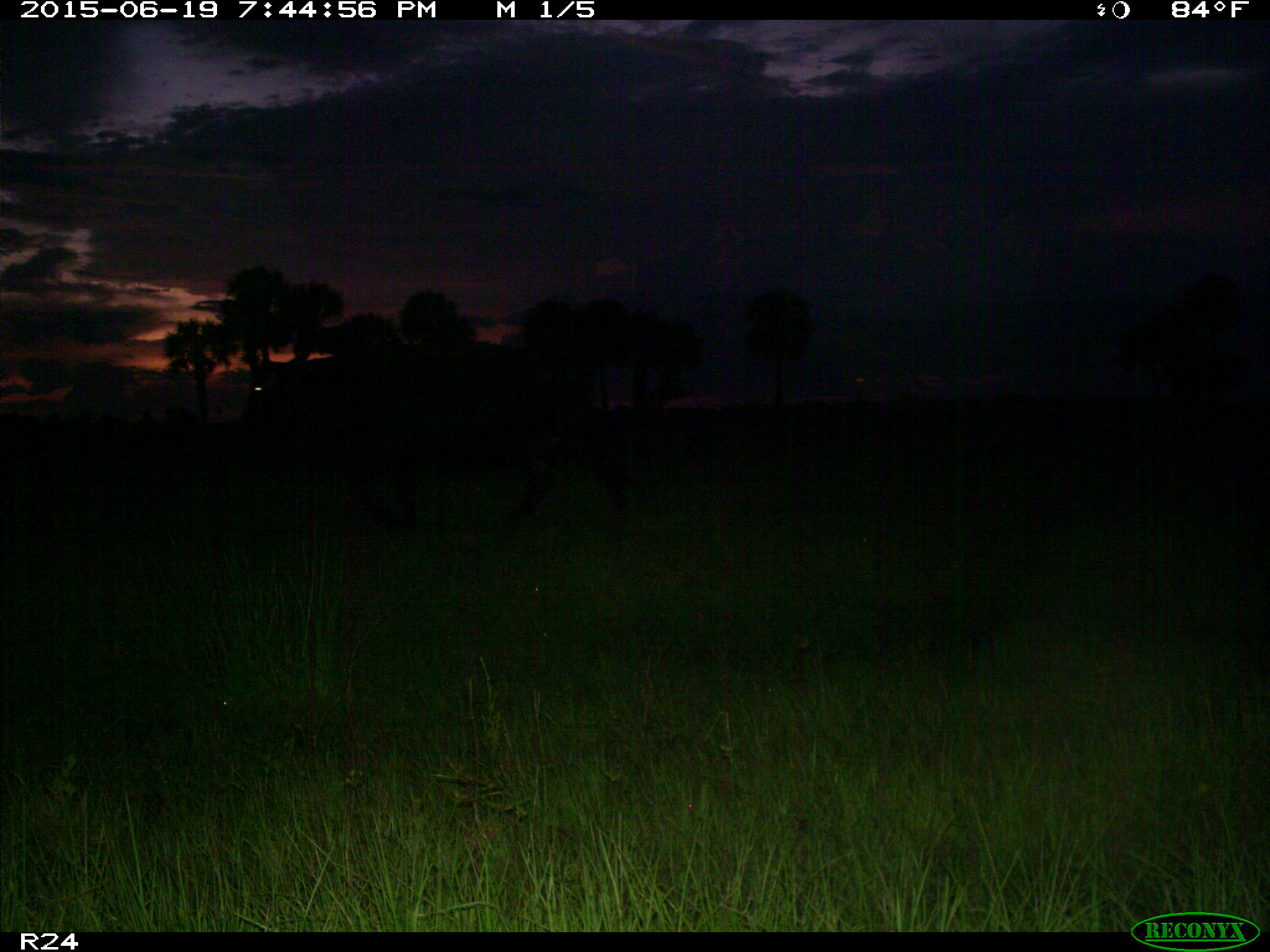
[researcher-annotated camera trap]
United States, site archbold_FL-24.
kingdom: Animalia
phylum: Chordata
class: Mammalia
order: Artiodactyla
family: Bovidae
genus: Bos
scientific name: Bos taurus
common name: domestic cow